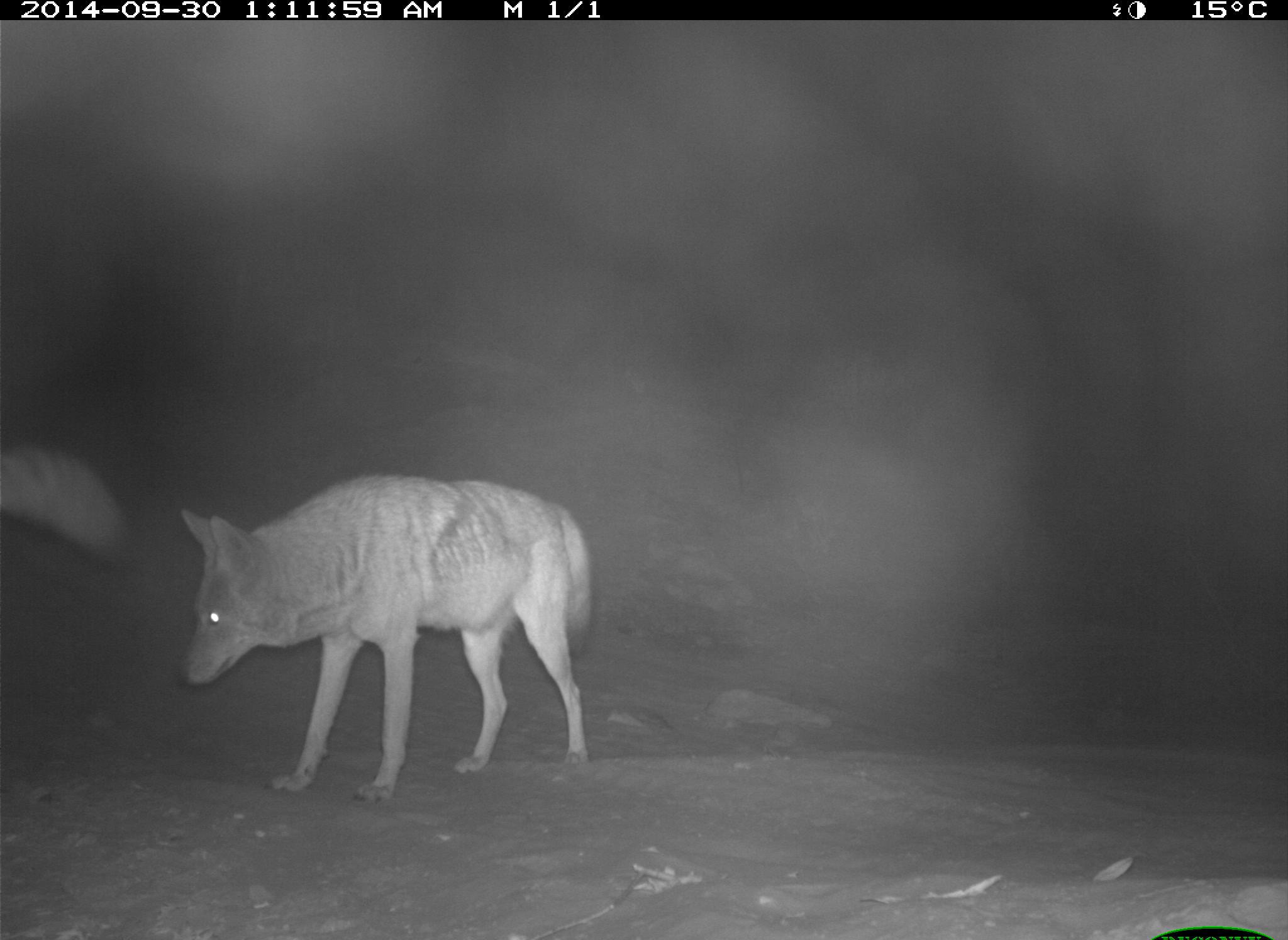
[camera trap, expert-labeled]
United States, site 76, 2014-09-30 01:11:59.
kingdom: Animalia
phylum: Chordata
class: Mammalia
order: Carnivora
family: Canidae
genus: Canis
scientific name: Canis latrans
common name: coyote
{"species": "coyote (Canis latrans)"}